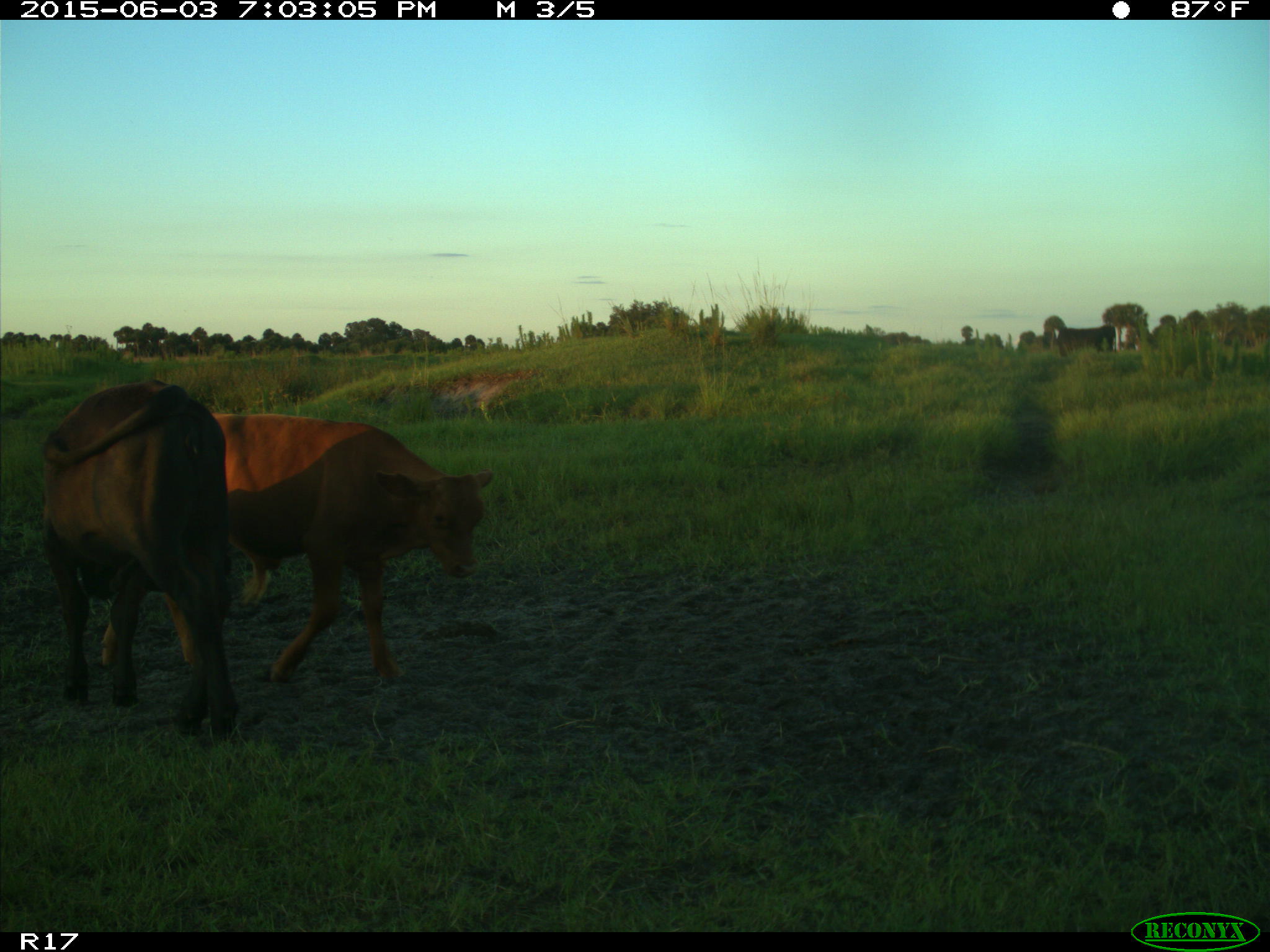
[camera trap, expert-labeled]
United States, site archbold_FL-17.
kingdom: Animalia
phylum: Chordata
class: Mammalia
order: Artiodactyla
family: Bovidae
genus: Bos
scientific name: Bos taurus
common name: domestic cow